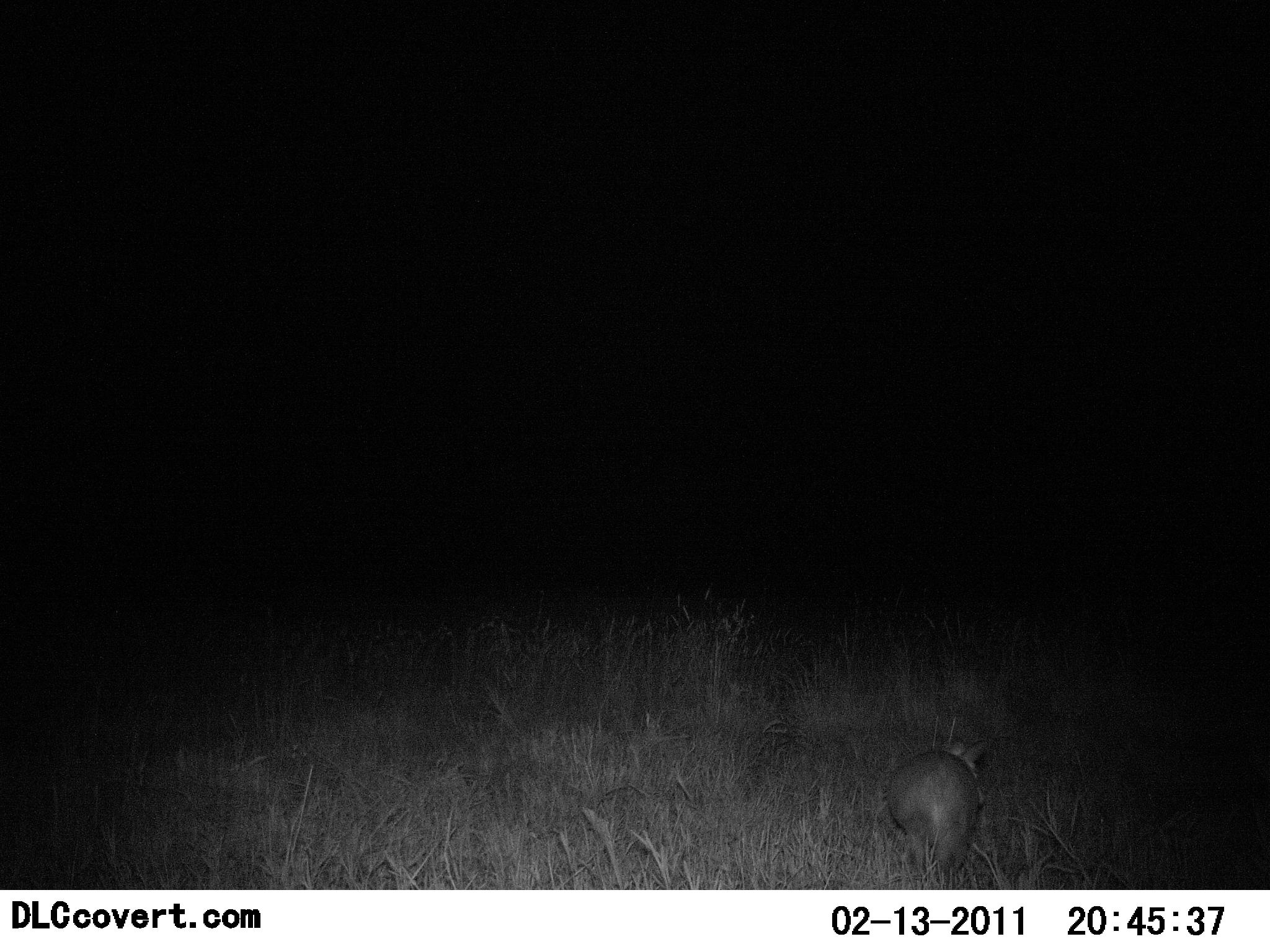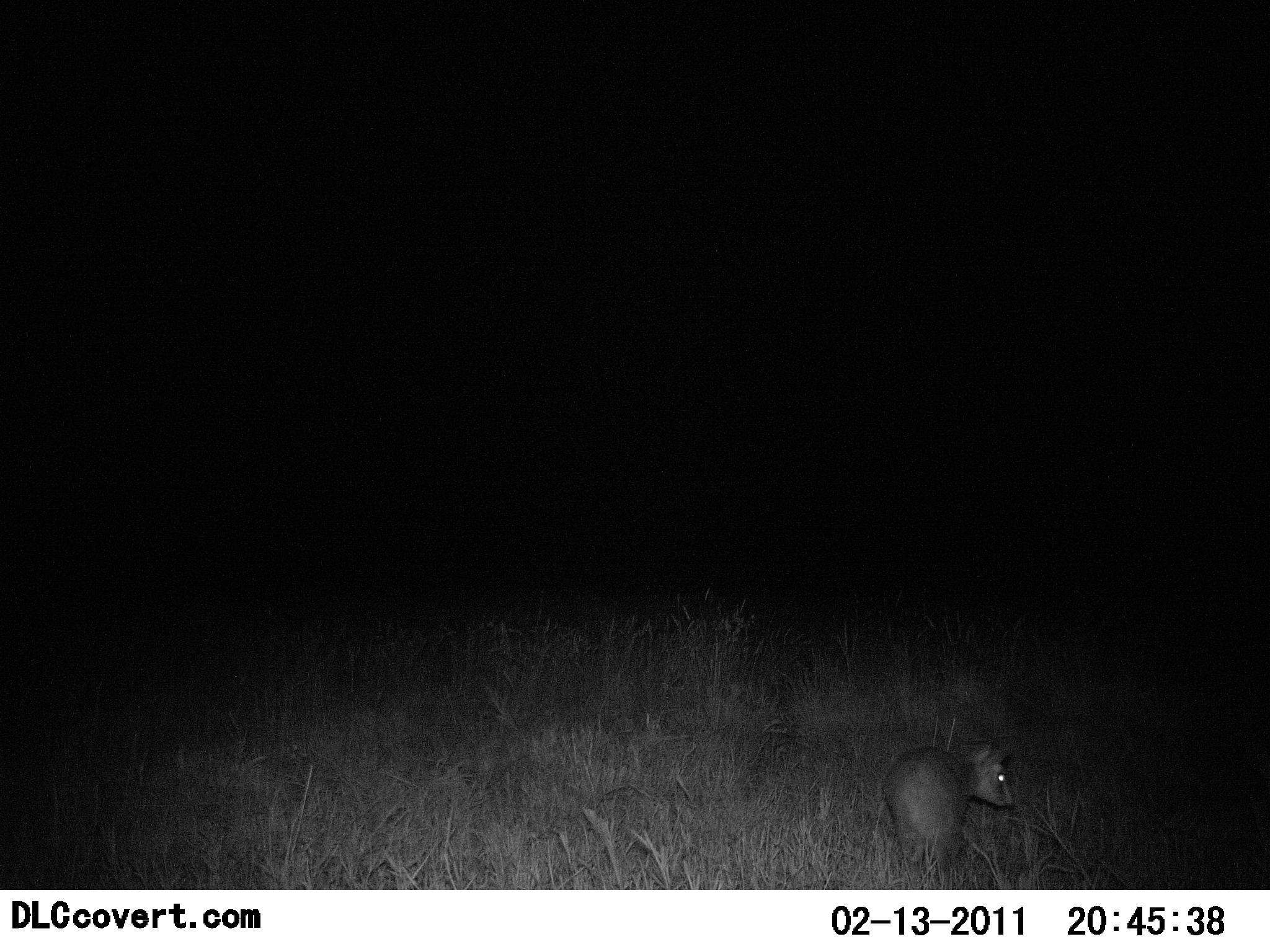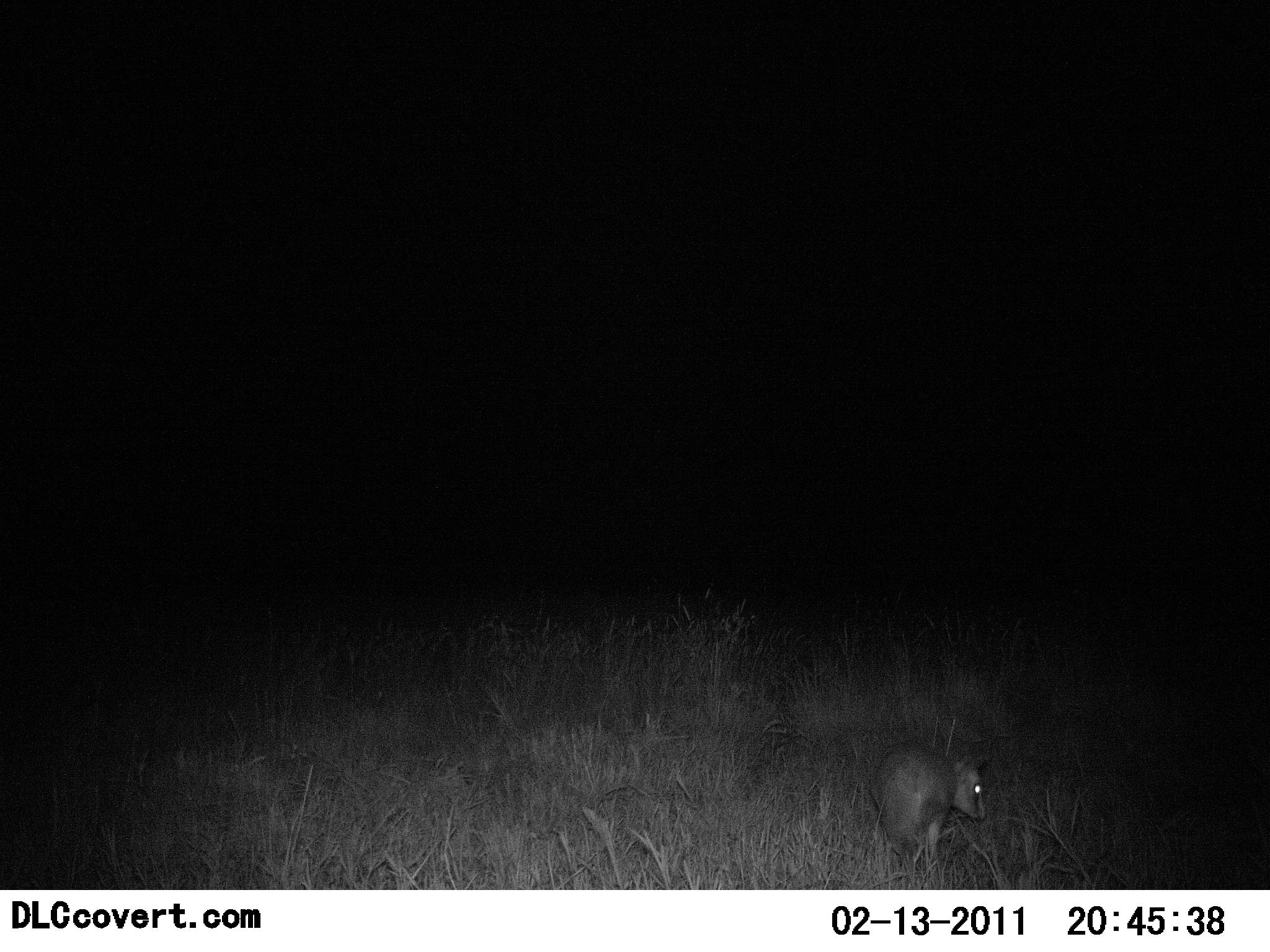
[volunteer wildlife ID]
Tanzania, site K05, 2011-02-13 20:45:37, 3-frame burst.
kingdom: Animalia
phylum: Chordata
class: Mammalia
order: Tubulidentata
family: Orycteropodidae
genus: Orycteropus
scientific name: Orycteropus afer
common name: aardvark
Aardvark (Orycteropus afer), count 1. Behavior (volunteer vote fractions): standing 20%, resting 0%, moving 80%, interacting 0%. Young present (vote fraction): 0%. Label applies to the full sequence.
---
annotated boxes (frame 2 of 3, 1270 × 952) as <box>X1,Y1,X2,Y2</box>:
animal: <box>884,733,1012,873</box>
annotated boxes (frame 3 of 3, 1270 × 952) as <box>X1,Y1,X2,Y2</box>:
animal: <box>874,745,988,860</box>